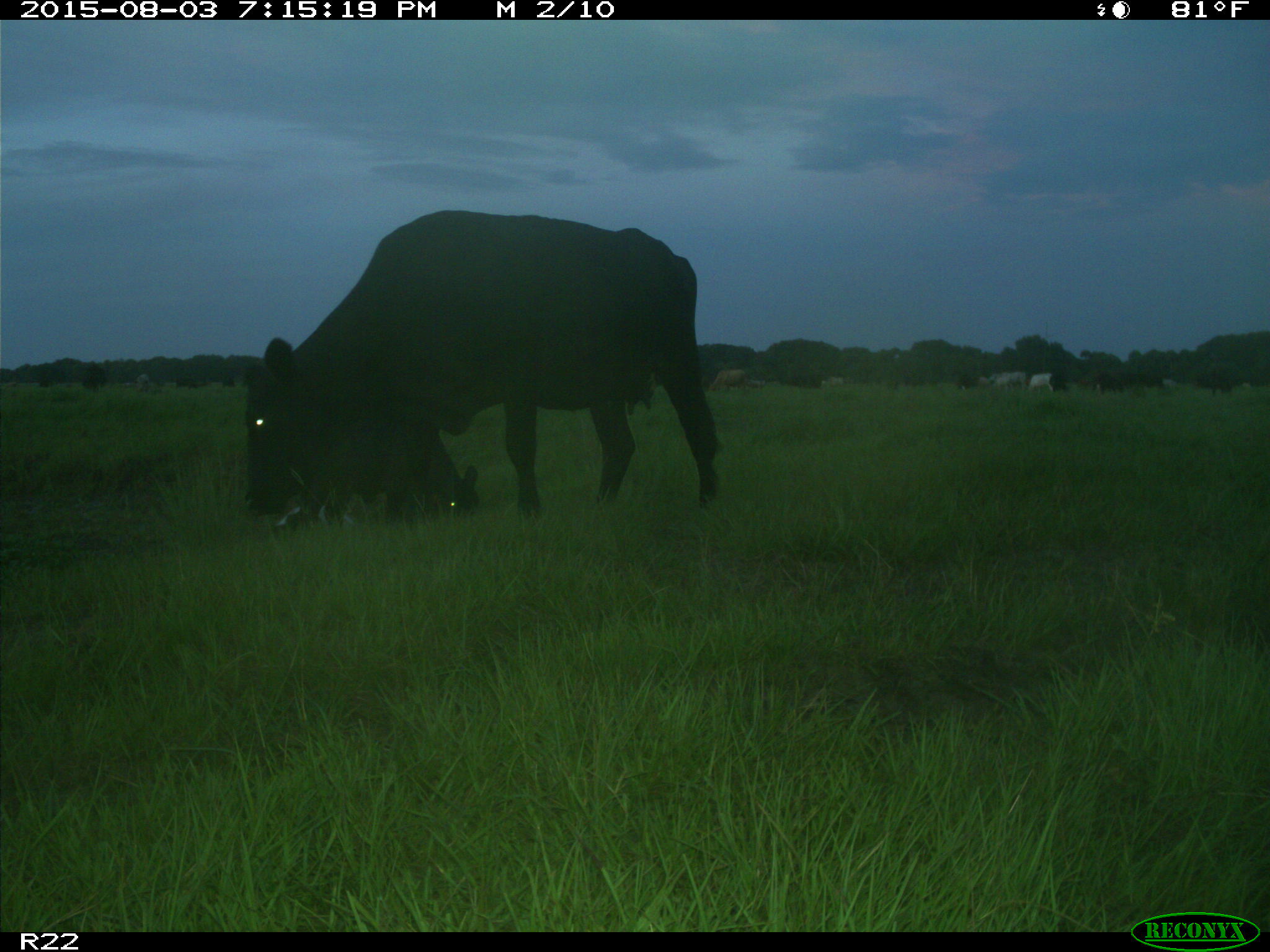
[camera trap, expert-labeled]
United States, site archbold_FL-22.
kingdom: Animalia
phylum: Chordata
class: Mammalia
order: Artiodactyla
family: Bovidae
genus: Bos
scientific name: Bos taurus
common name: domestic cow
Bos taurus (domestic cow).